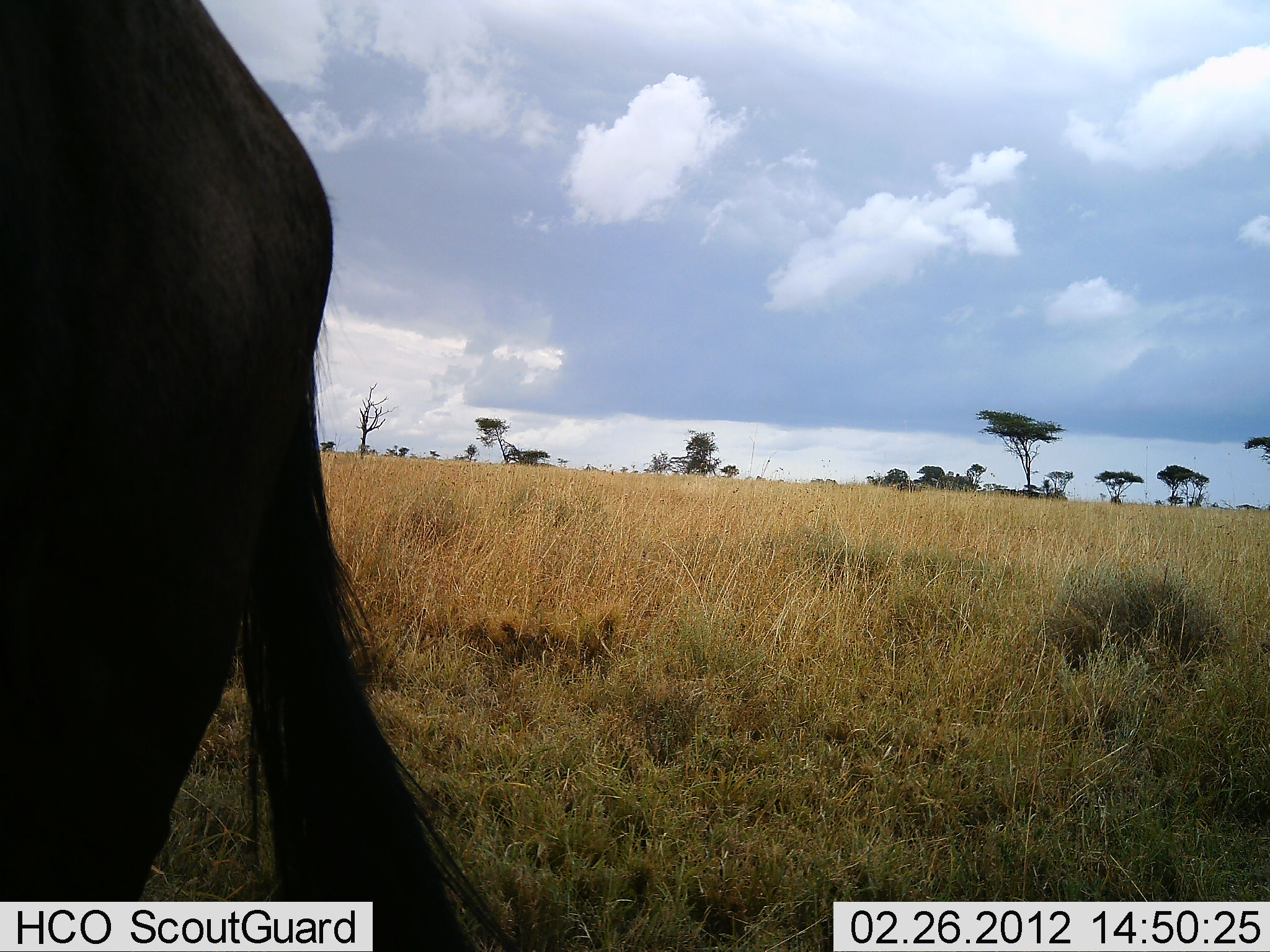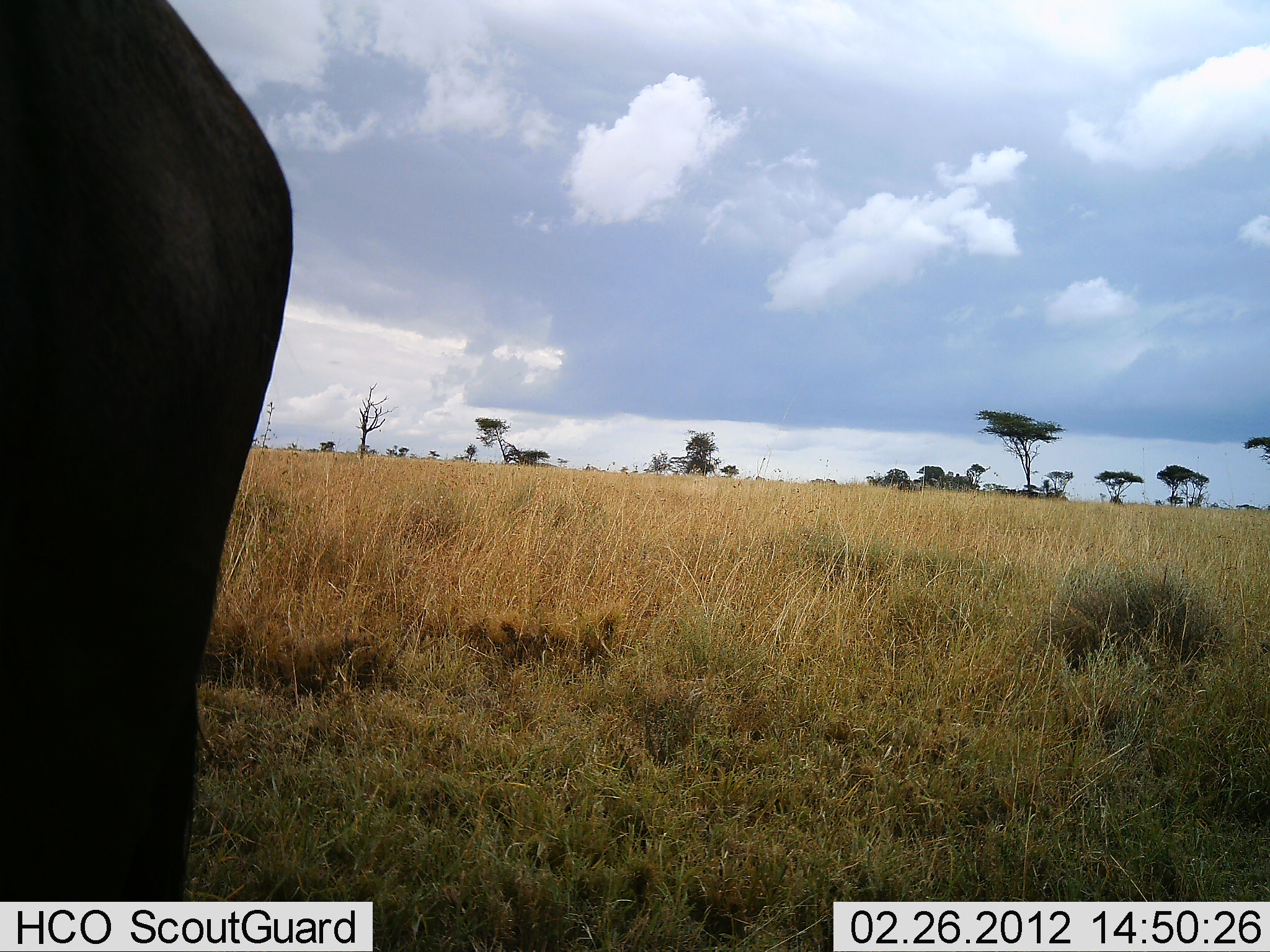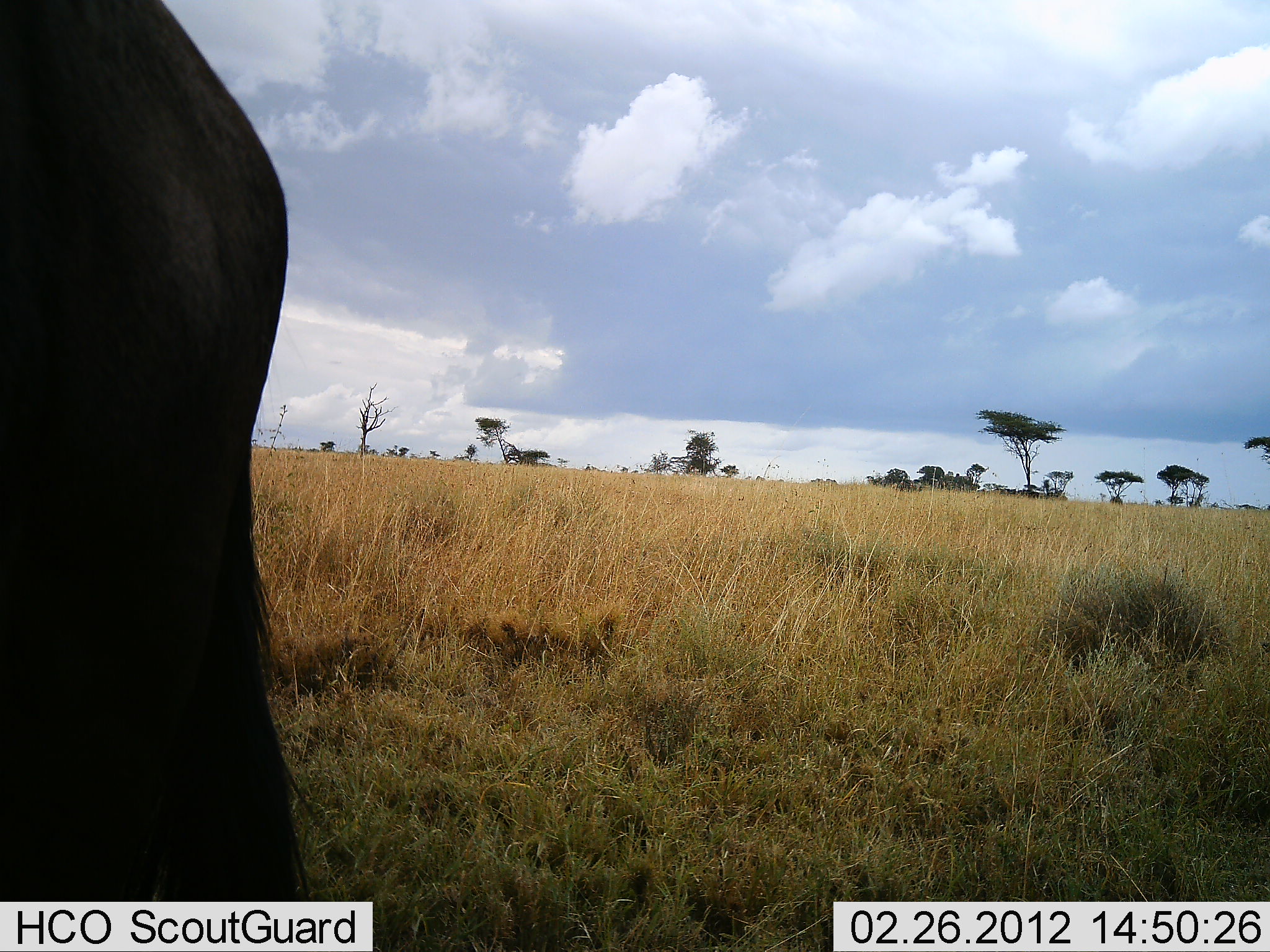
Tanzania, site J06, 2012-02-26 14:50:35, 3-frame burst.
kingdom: Animalia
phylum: Chordata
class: Mammalia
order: Artiodactyla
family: Bovidae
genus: Connochaetes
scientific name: Connochaetes taurinus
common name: blue wildebeest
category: wildebeest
Wildebeest (blue wildebeest) (Connochaetes taurinus), count 1. Behavior (volunteer vote fractions): standing 100%, resting 5%, moving 0%, interacting 0%. Young present (vote fraction): 0%. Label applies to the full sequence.